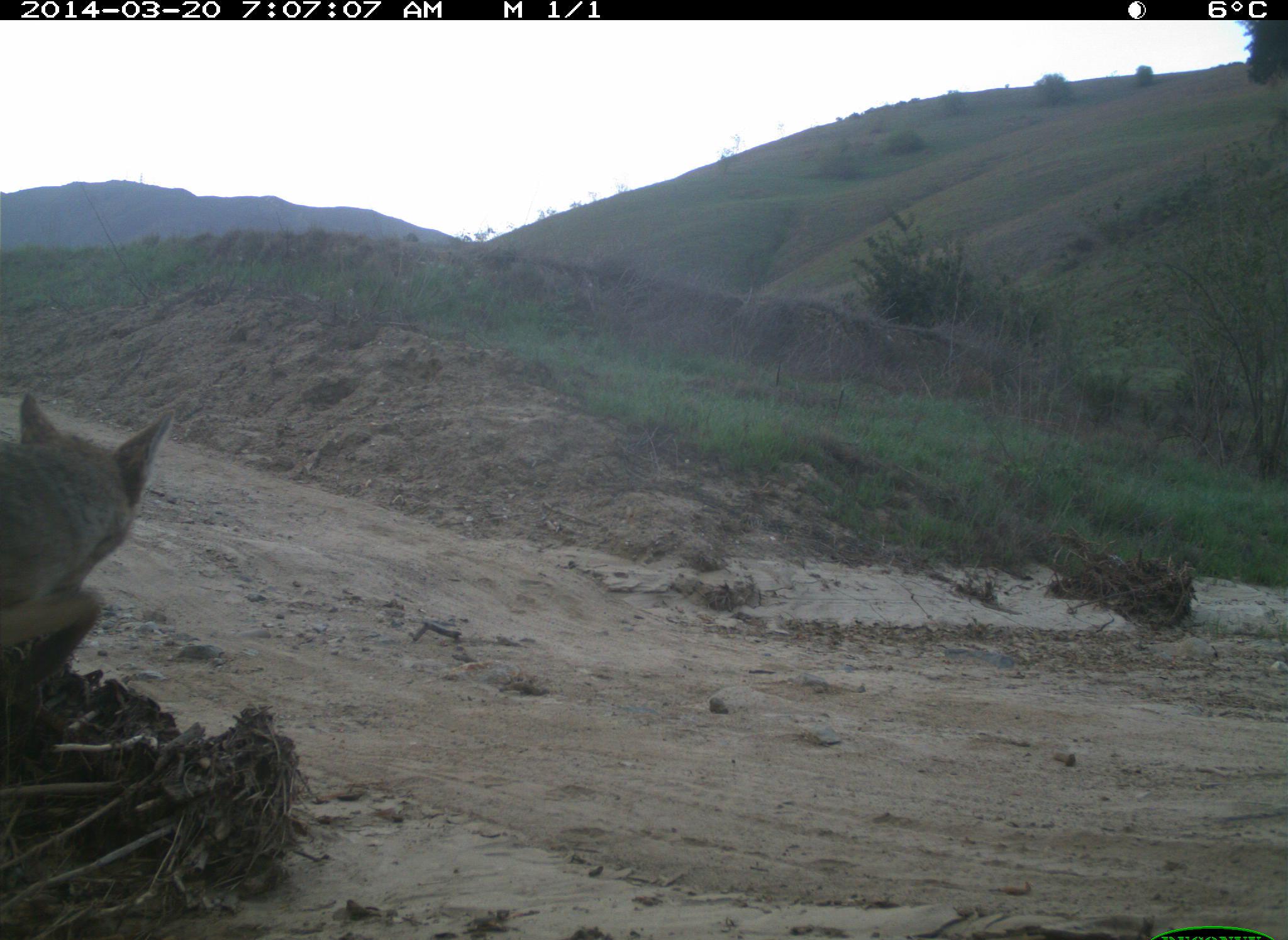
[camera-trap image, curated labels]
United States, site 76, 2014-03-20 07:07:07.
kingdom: Animalia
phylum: Chordata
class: Mammalia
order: Carnivora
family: Canidae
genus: Canis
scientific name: Canis latrans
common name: coyote